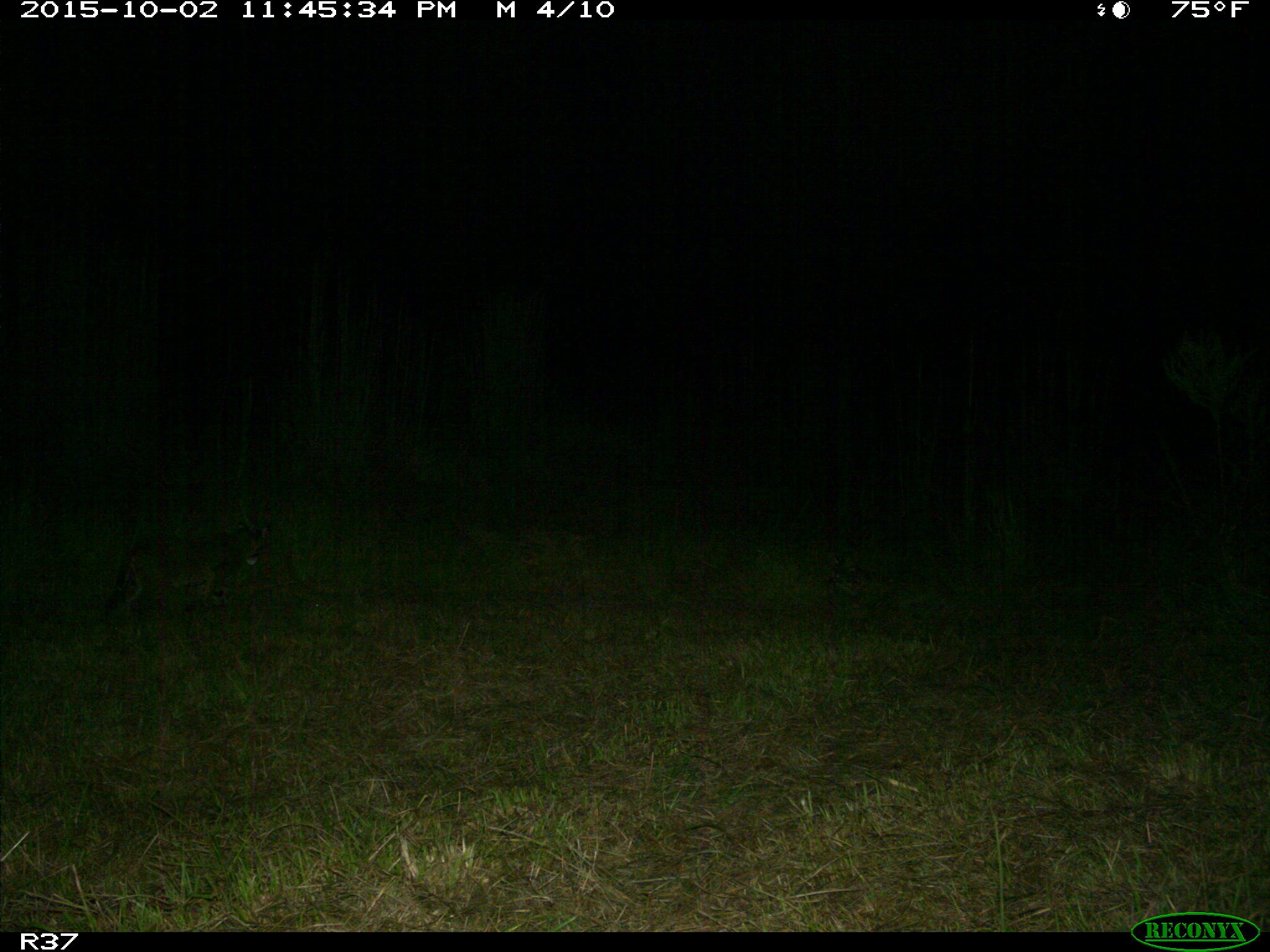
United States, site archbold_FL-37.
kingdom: Animalia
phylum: Chordata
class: Mammalia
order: Carnivora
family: Felidae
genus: Lynx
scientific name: Lynx rufus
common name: bobcat